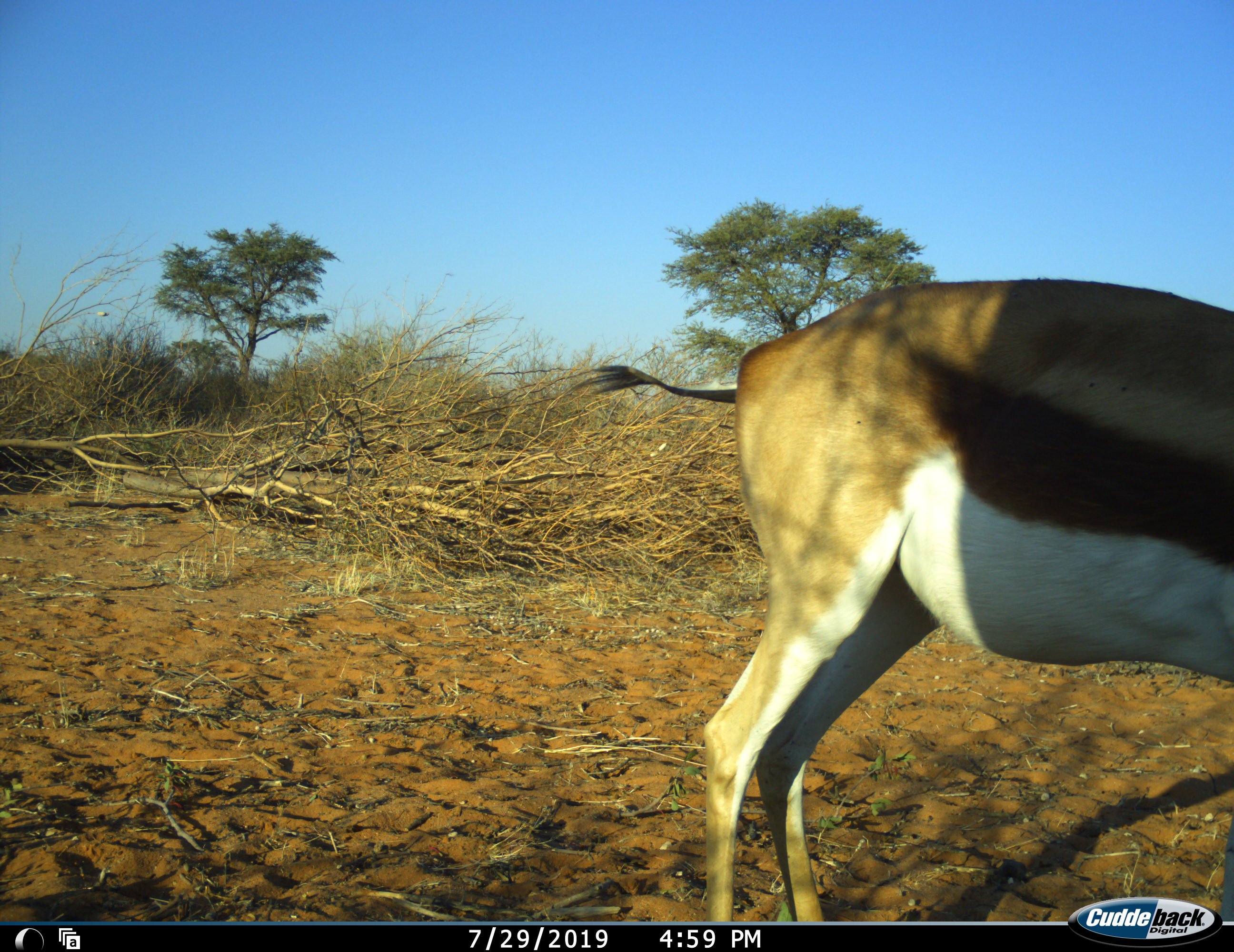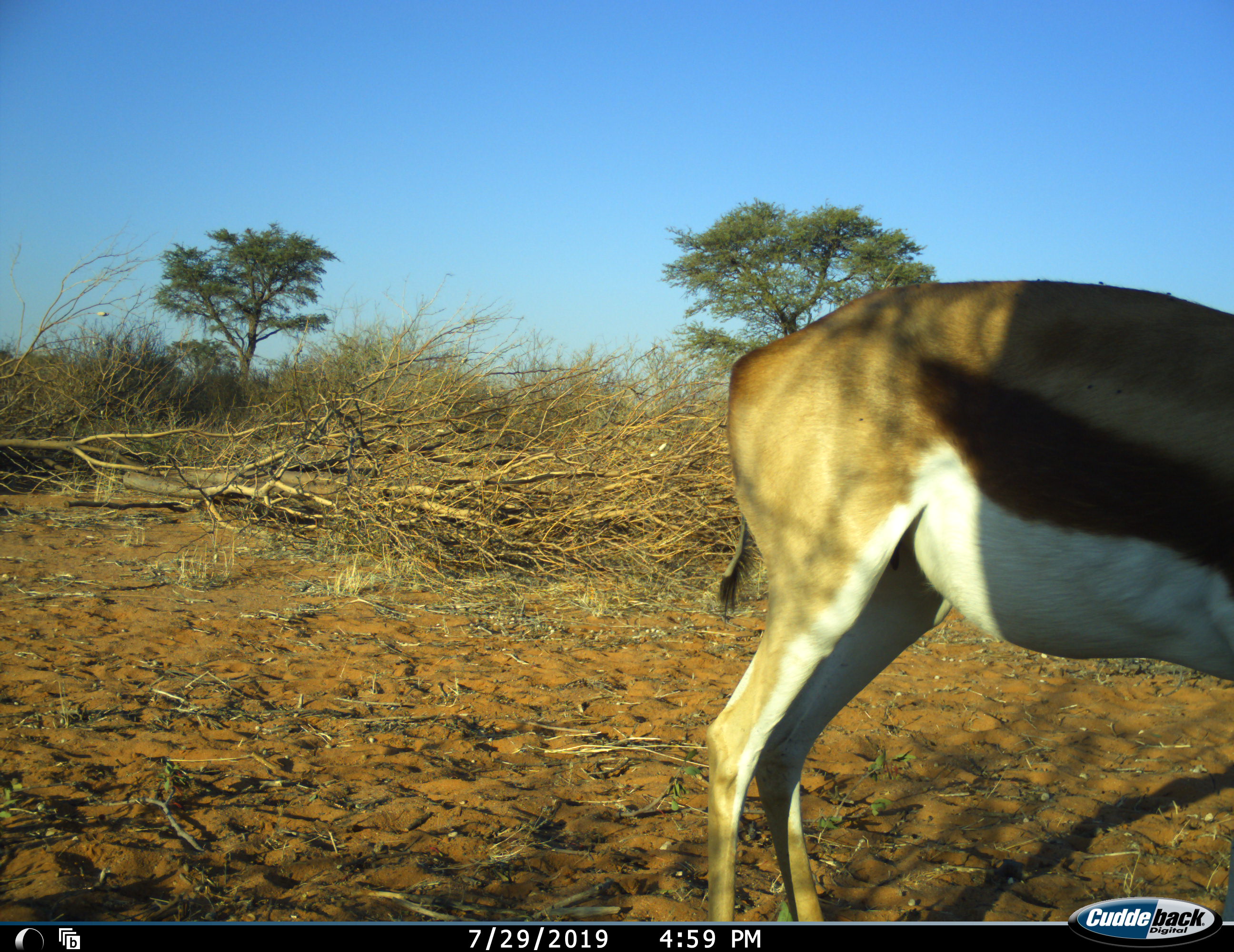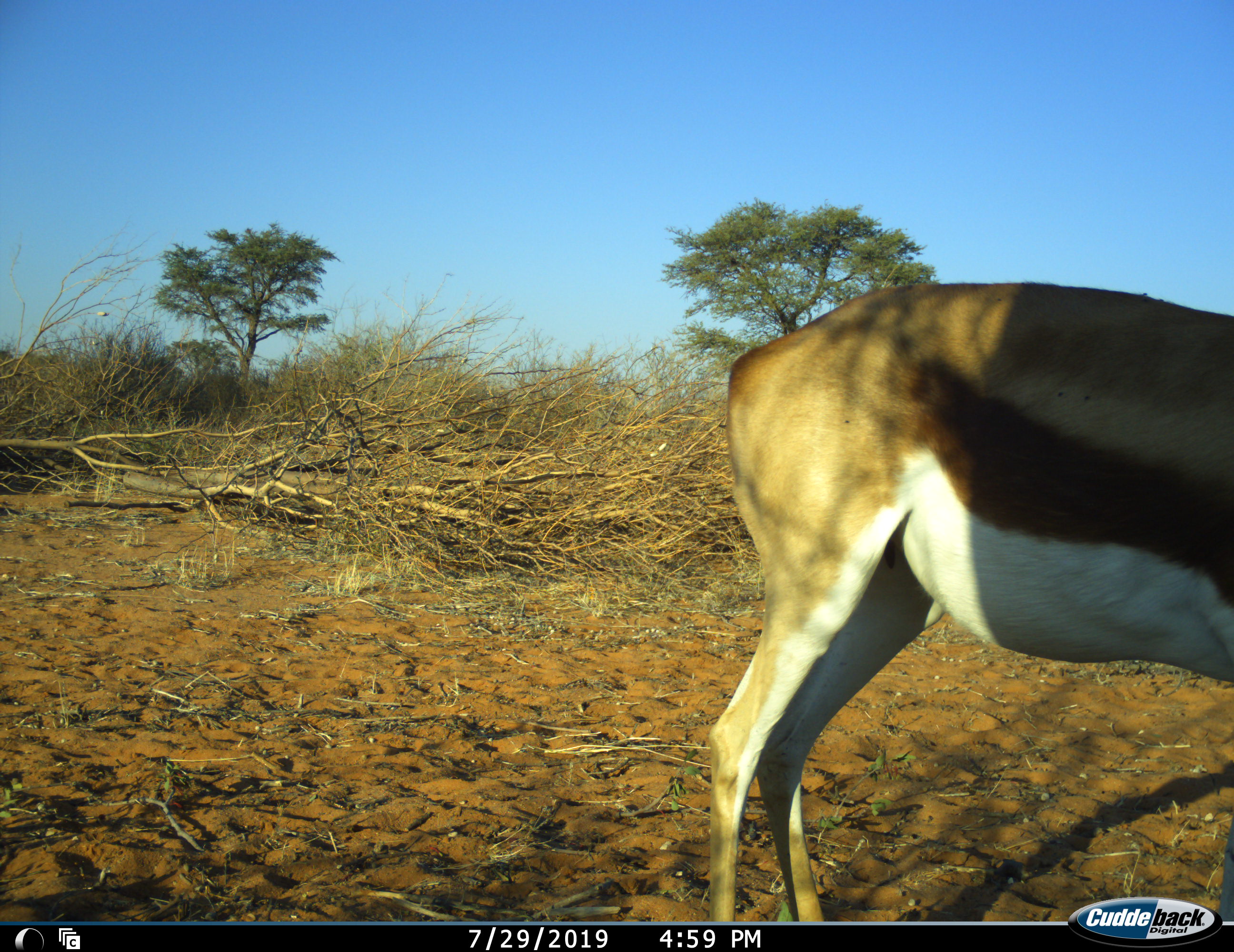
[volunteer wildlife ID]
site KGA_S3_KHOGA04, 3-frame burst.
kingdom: Animalia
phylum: Chordata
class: Mammalia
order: Artiodactyla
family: Bovidae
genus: Antidorcas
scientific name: Antidorcas marsupialis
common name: springbok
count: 1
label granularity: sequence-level